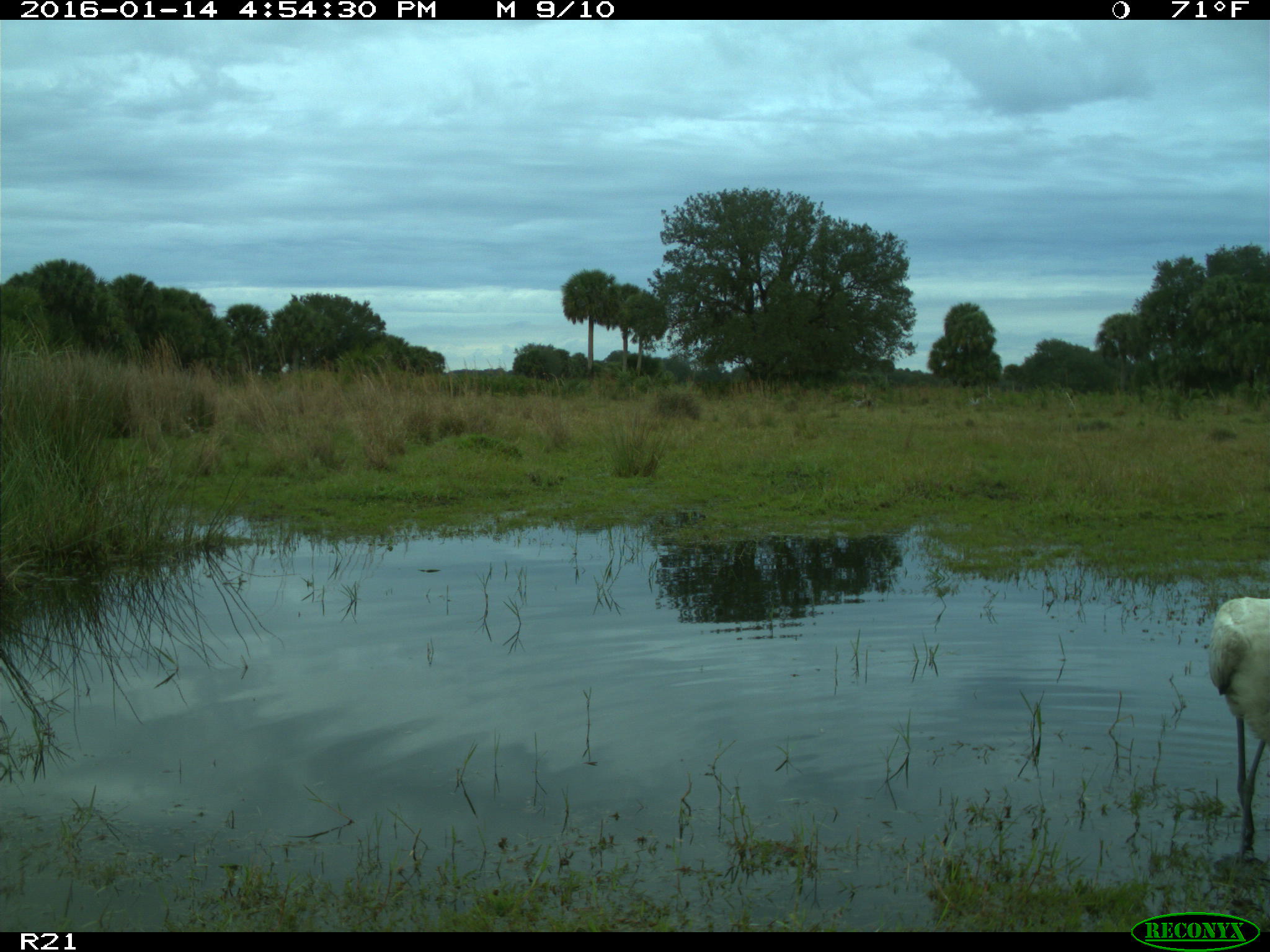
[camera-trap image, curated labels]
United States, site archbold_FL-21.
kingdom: Animalia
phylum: Chordata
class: Aves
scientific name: Aves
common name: birds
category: unidentified bird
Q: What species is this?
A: Unidentified bird (birds) (Aves).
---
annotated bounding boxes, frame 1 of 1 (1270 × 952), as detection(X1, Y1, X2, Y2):
animal: detection(1206, 595, 1270, 868)